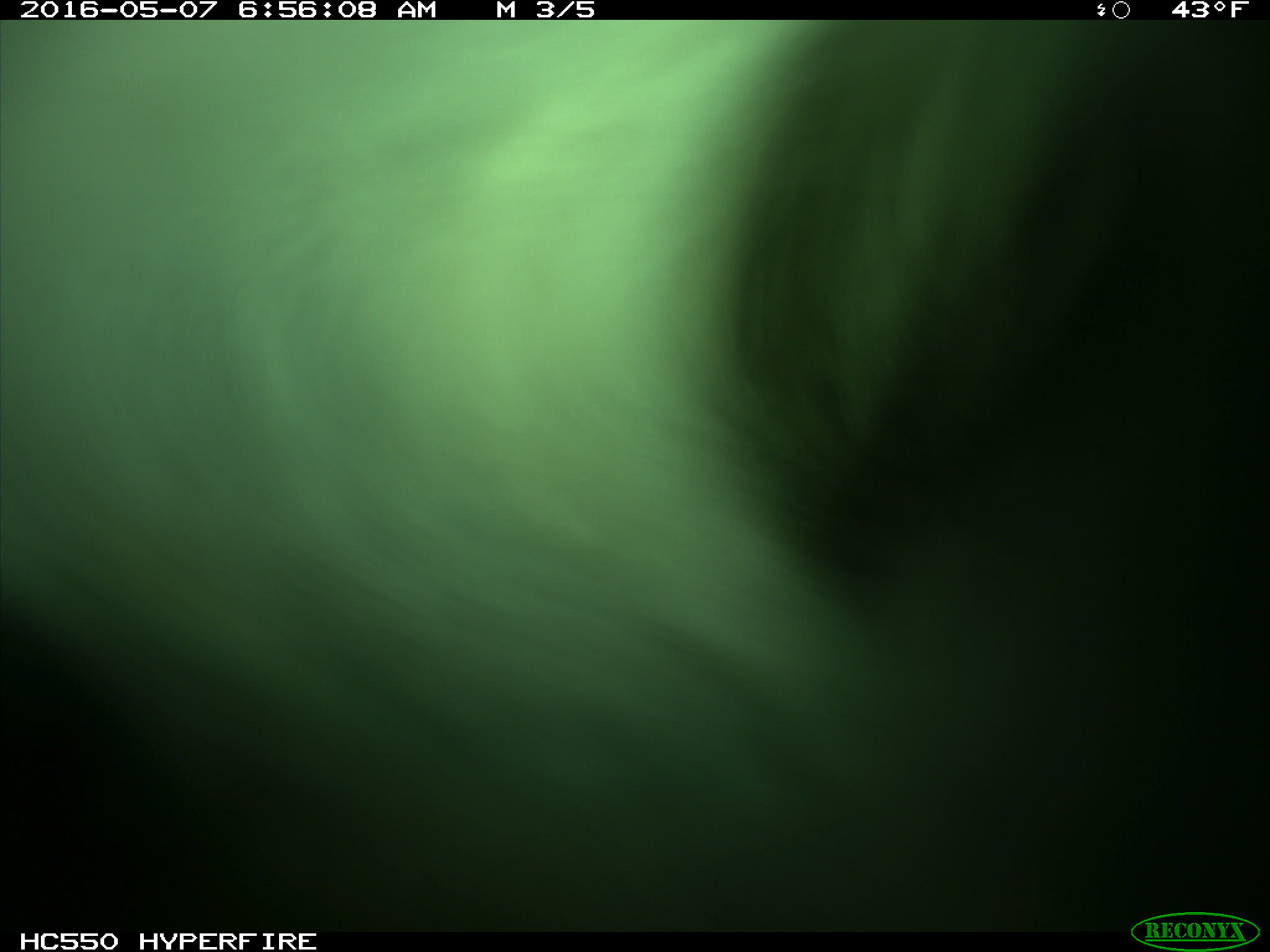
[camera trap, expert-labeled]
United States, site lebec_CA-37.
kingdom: Animalia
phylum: Chordata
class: Mammalia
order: Artiodactyla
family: Bovidae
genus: Bos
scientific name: Bos taurus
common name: domestic cow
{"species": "Bos taurus (domestic cow)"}